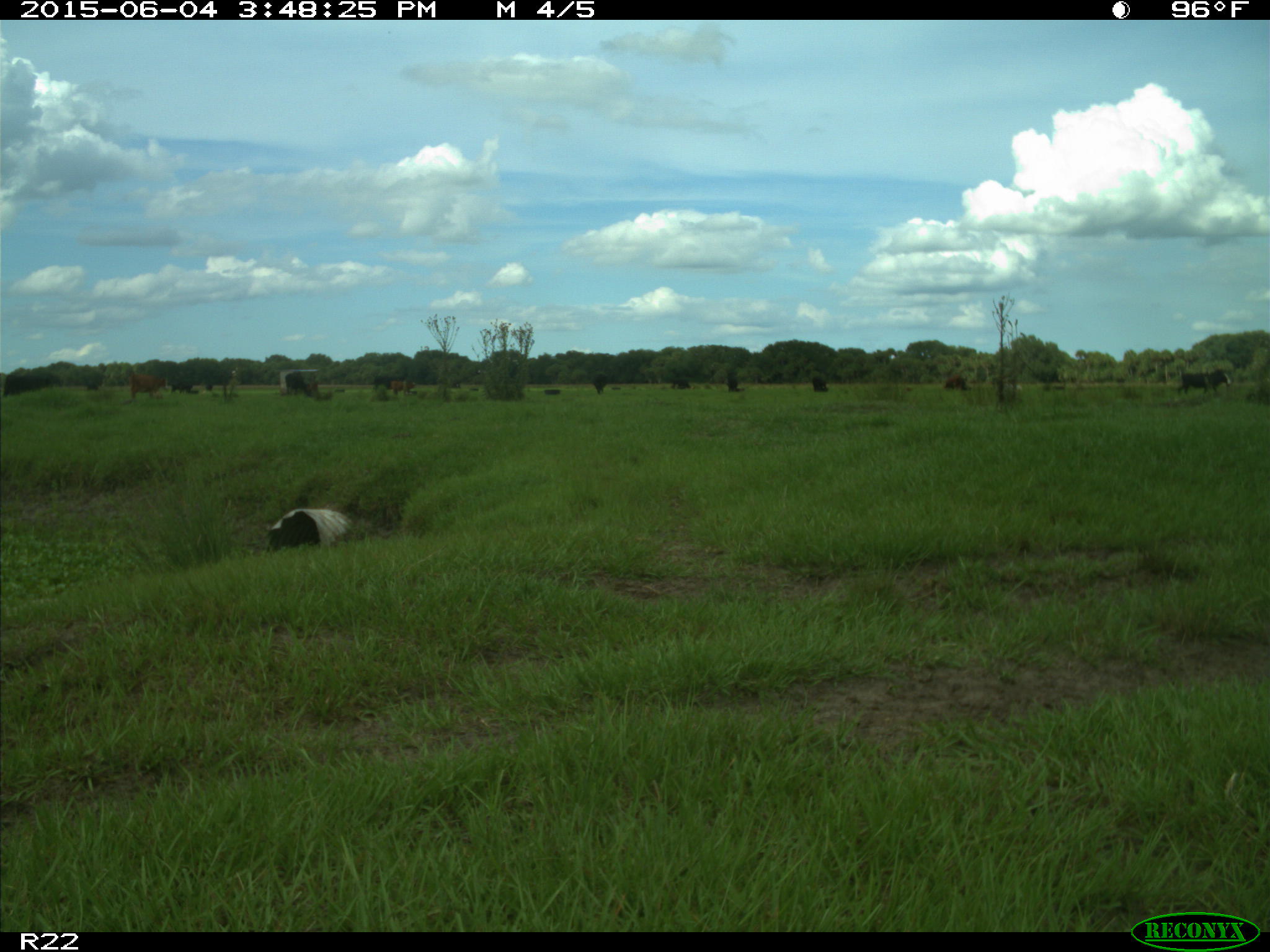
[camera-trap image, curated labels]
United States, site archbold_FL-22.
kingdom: Animalia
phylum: Chordata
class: Mammalia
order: Artiodactyla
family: Bovidae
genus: Bos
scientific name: Bos taurus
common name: domestic cow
Bos taurus (domestic cow).